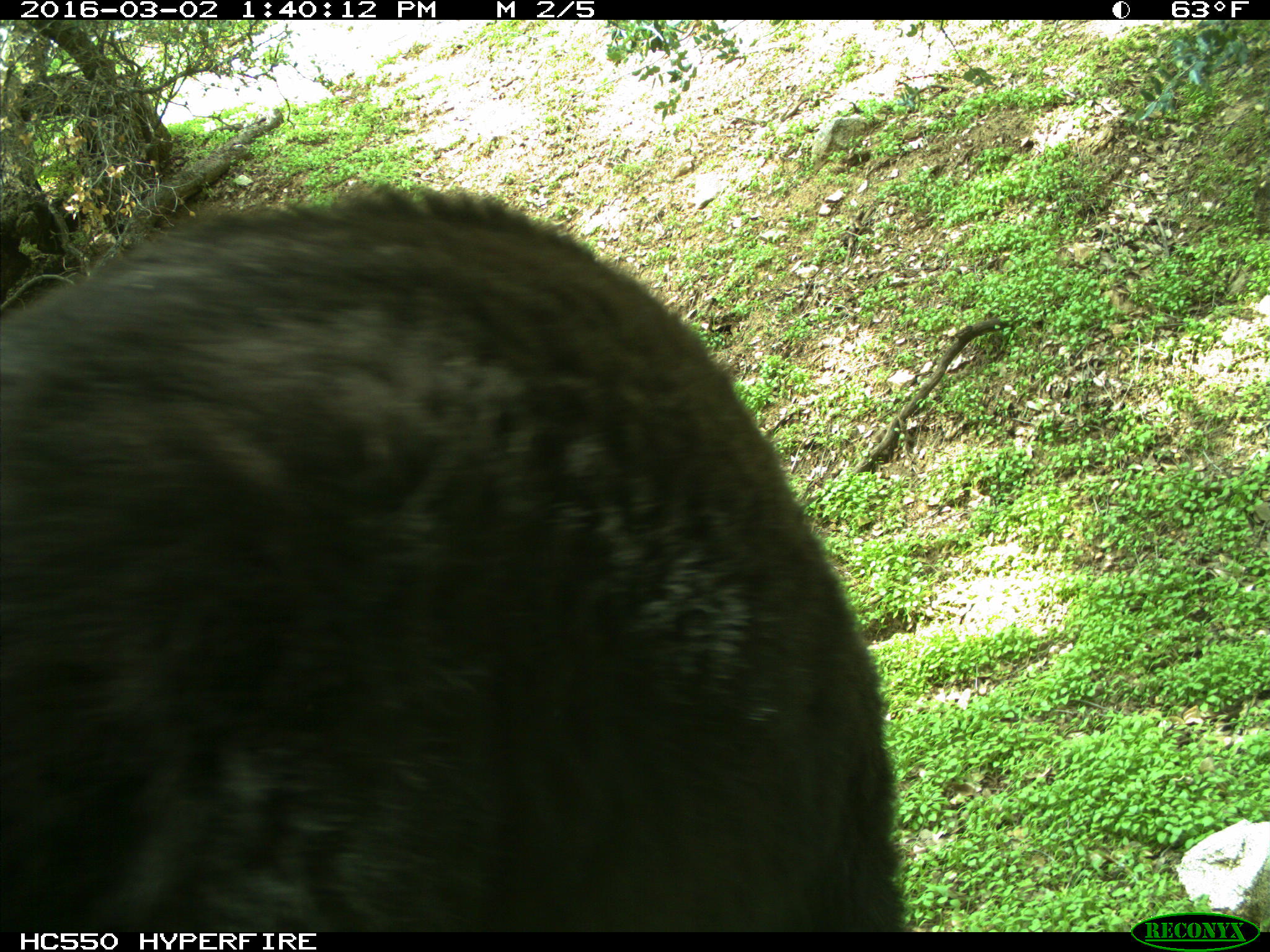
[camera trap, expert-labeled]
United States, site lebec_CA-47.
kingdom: Animalia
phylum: Chordata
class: Mammalia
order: Carnivora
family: Ursidae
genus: Ursus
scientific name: Ursus americanus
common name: american black bear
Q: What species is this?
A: Ursus americanus (american black bear).